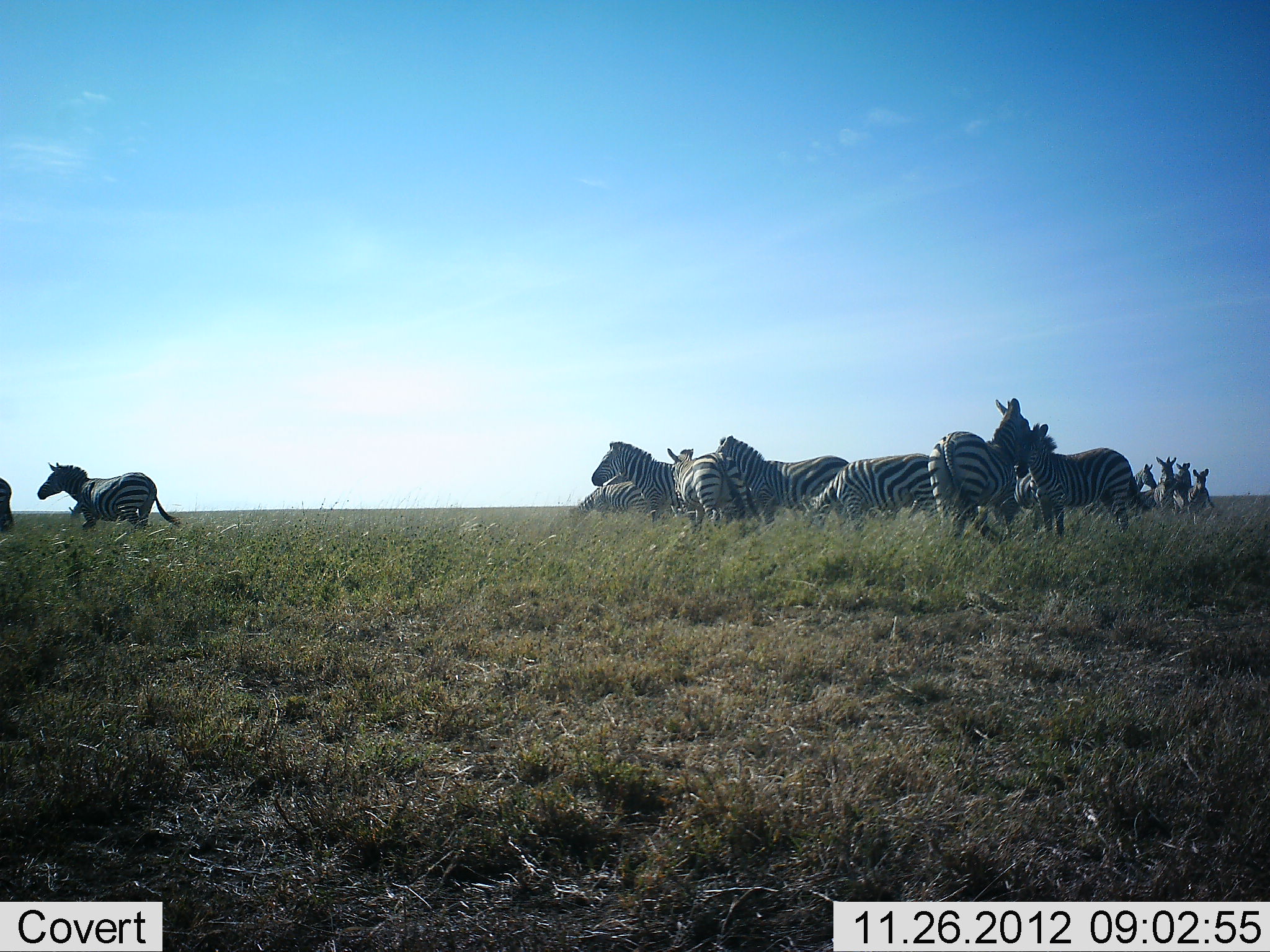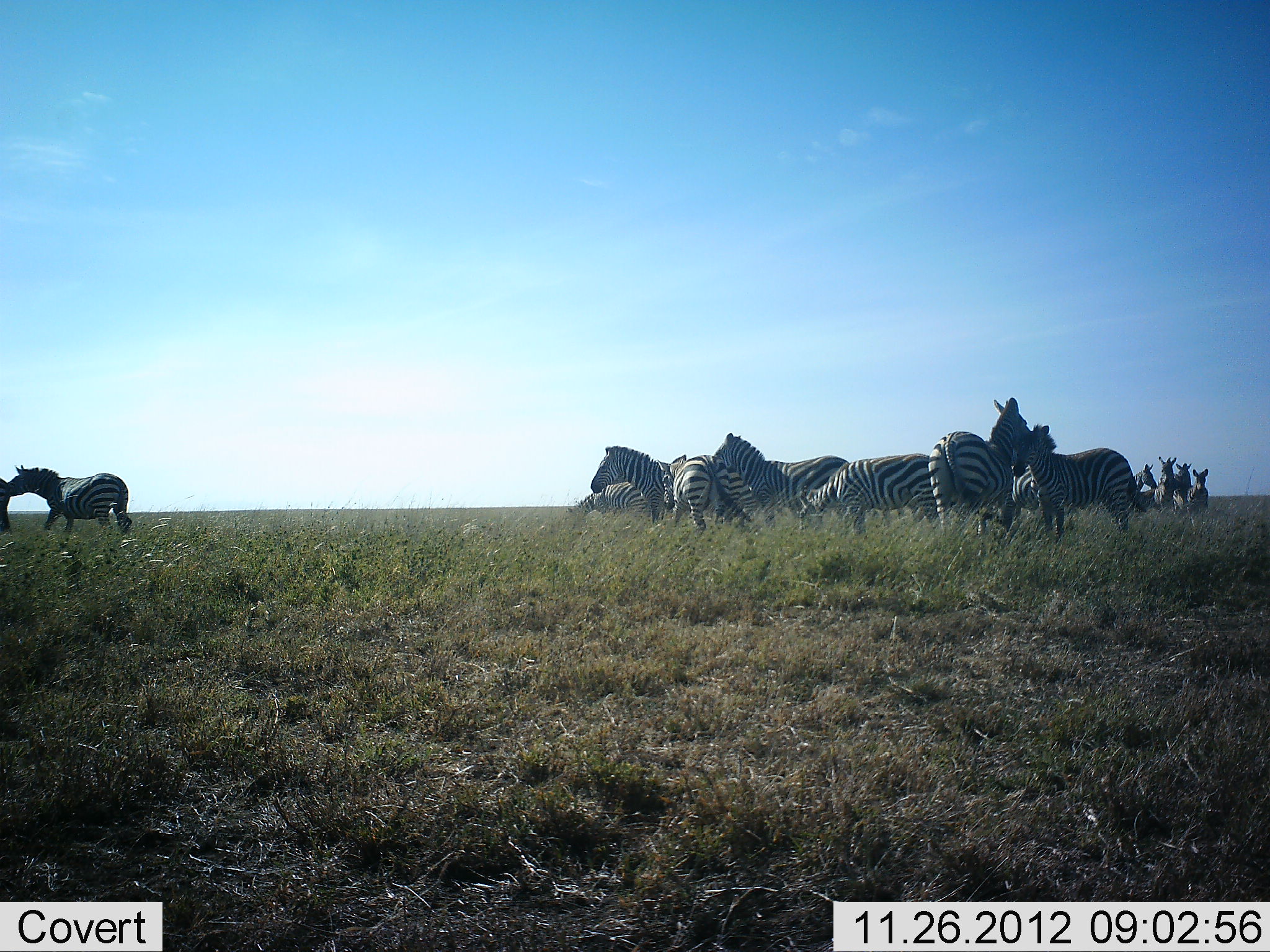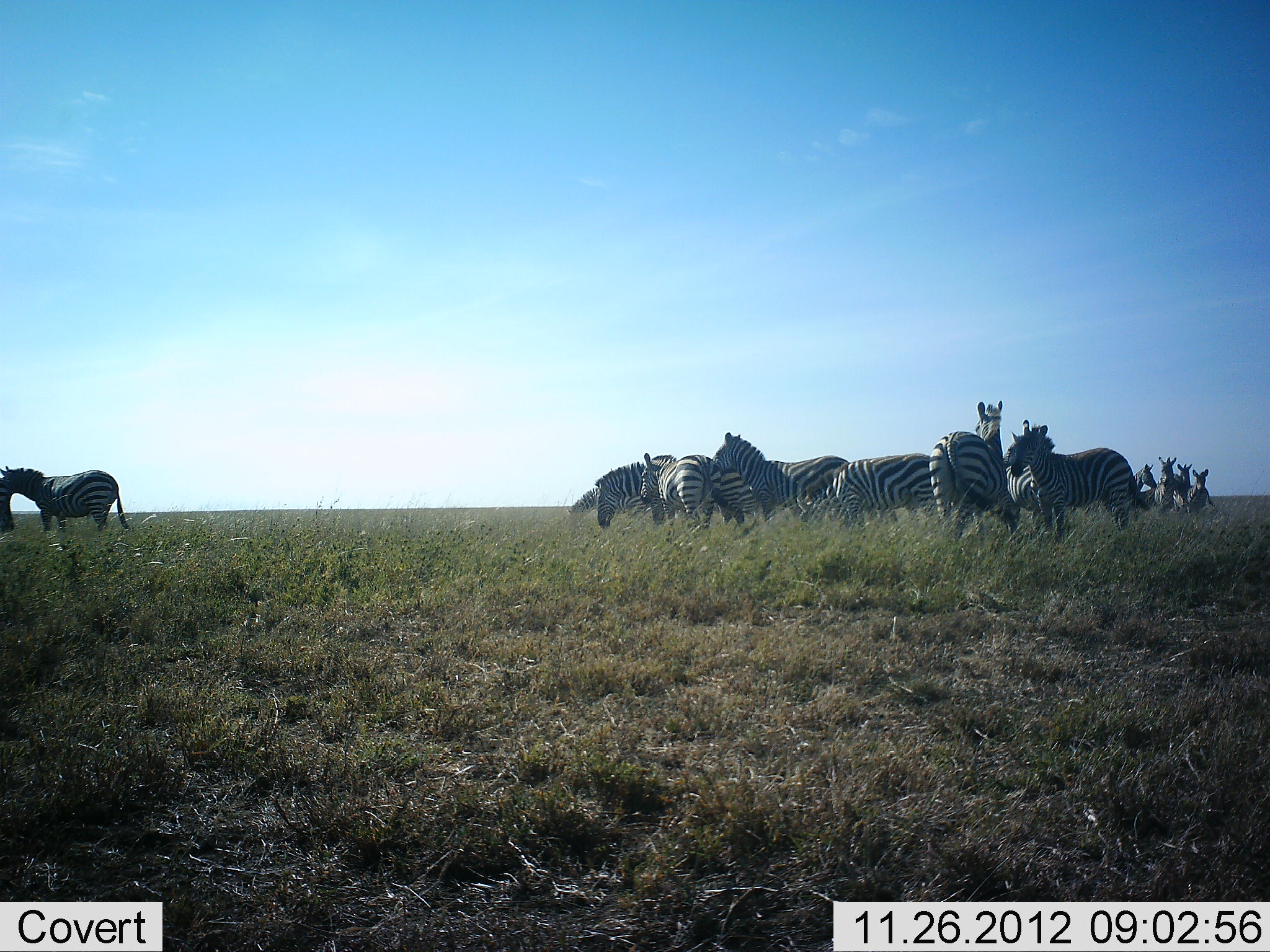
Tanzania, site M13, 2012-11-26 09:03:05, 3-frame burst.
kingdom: Animalia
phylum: Chordata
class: Mammalia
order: Perissodactyla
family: Equidae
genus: Equus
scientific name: Equus quagga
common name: plains zebra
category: zebra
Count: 11-50.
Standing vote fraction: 88%.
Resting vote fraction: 0%.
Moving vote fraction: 46%.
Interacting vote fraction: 33%.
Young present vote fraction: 4%.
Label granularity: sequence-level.